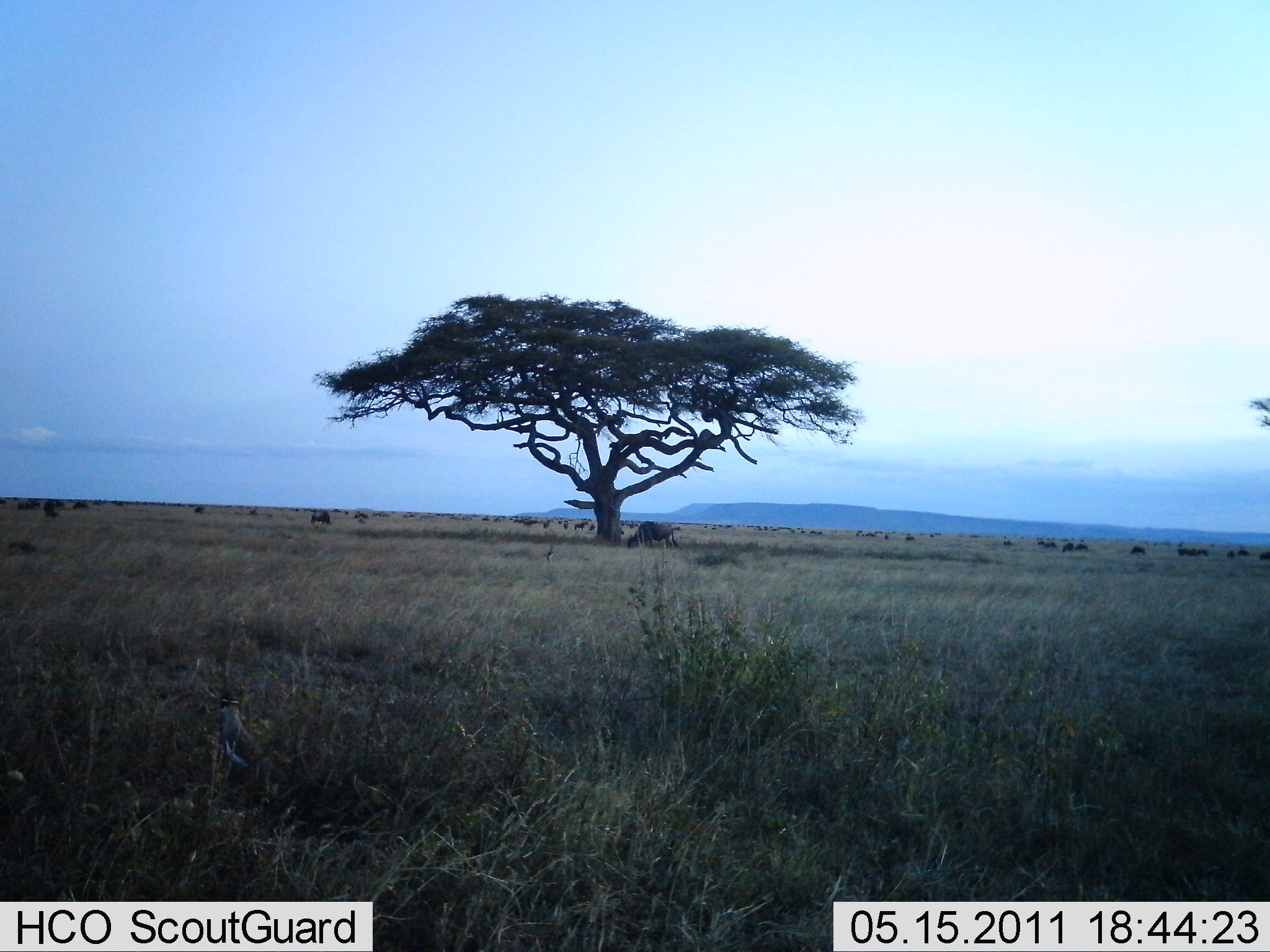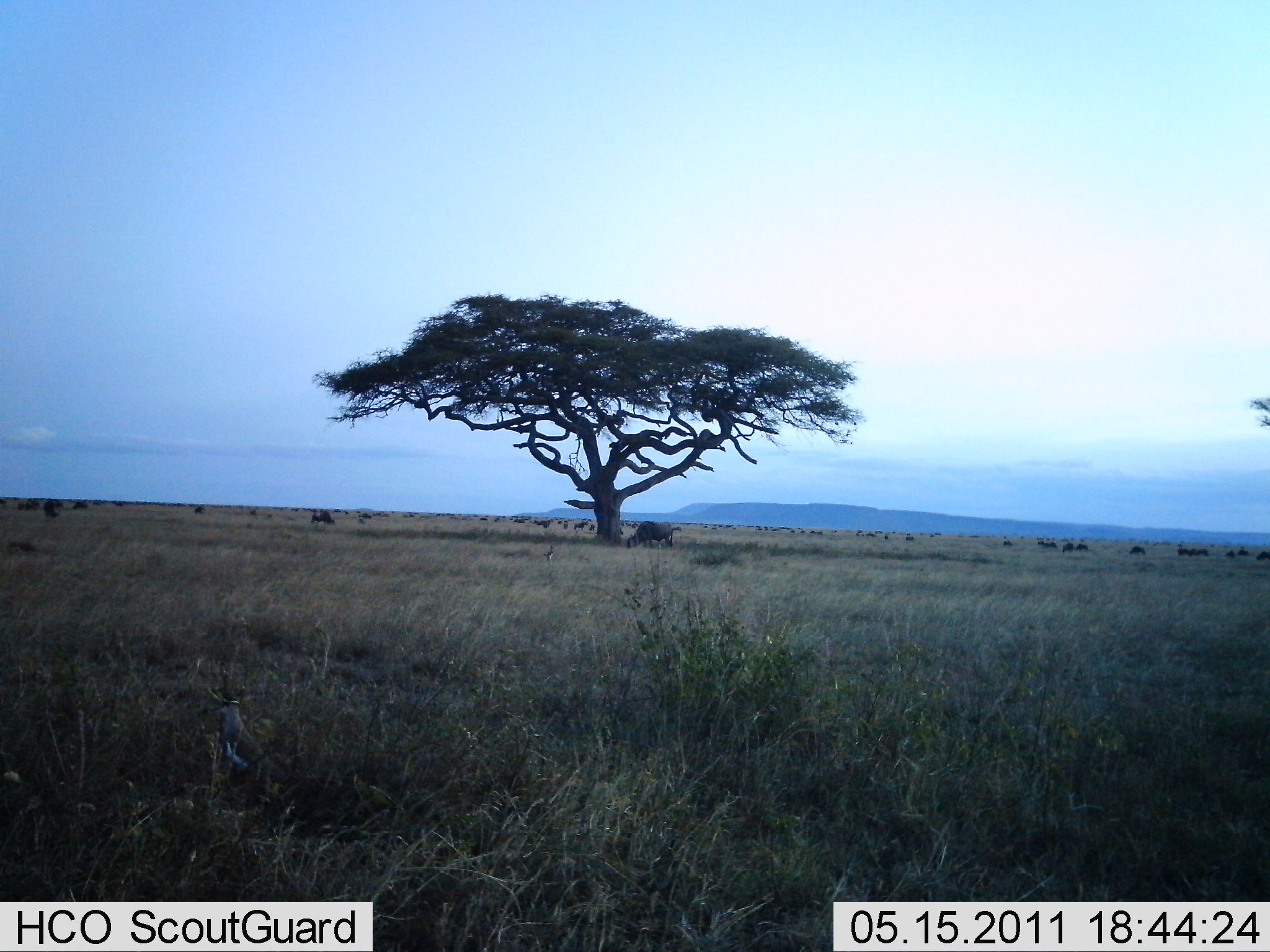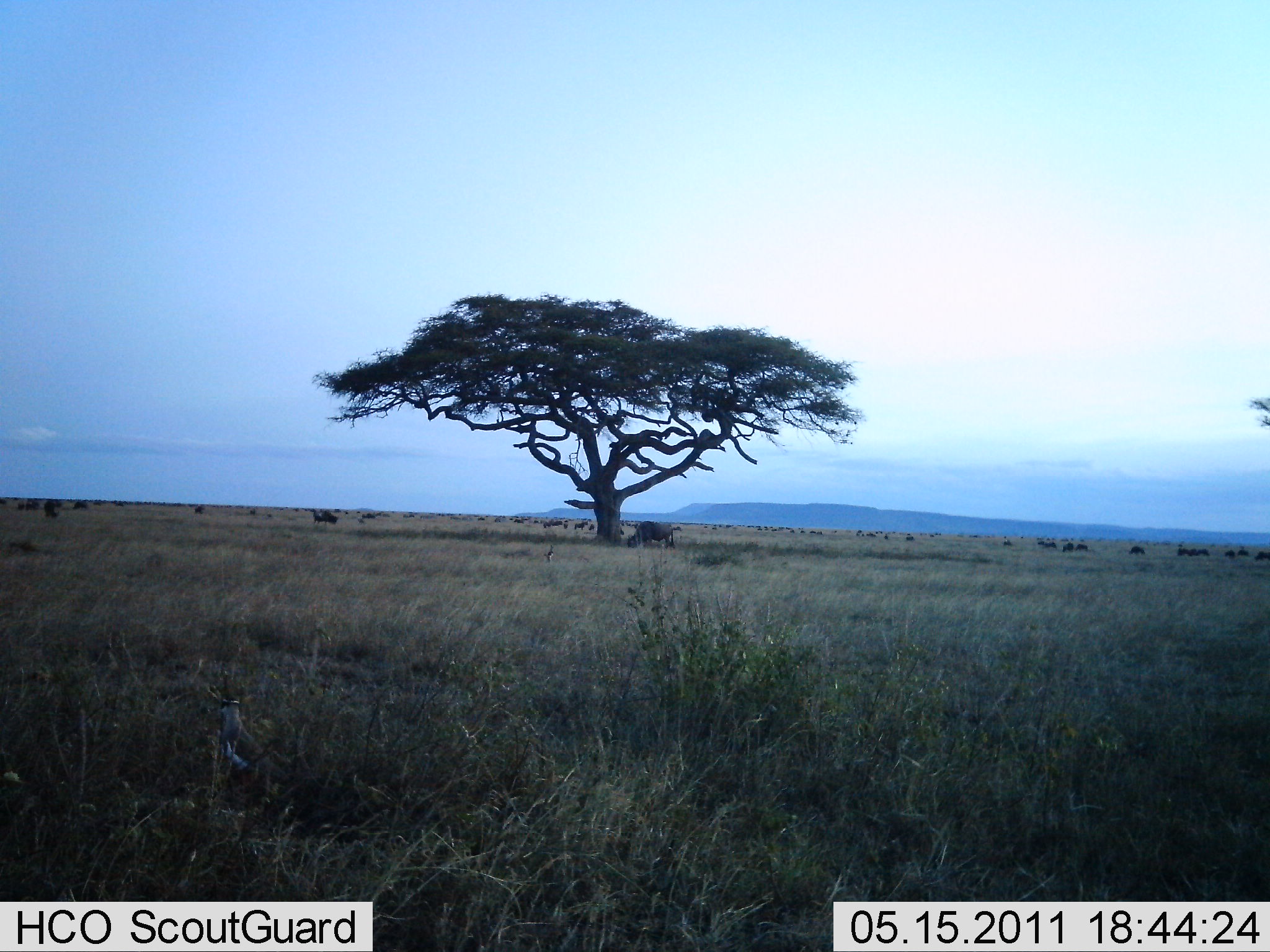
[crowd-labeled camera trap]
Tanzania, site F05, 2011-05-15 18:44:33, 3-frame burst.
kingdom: Animalia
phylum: Chordata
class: Mammalia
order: Artiodactyla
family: Bovidae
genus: Connochaetes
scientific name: Connochaetes taurinus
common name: blue wildebeest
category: wildebeest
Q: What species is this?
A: Wildebeest (blue wildebeest) (Connochaetes taurinus).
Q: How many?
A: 51+.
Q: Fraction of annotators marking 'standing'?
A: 67%.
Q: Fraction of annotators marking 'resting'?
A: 11%.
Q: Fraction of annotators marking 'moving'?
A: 56%.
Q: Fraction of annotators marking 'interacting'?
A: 11%.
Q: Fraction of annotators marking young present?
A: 0%.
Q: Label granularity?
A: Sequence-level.